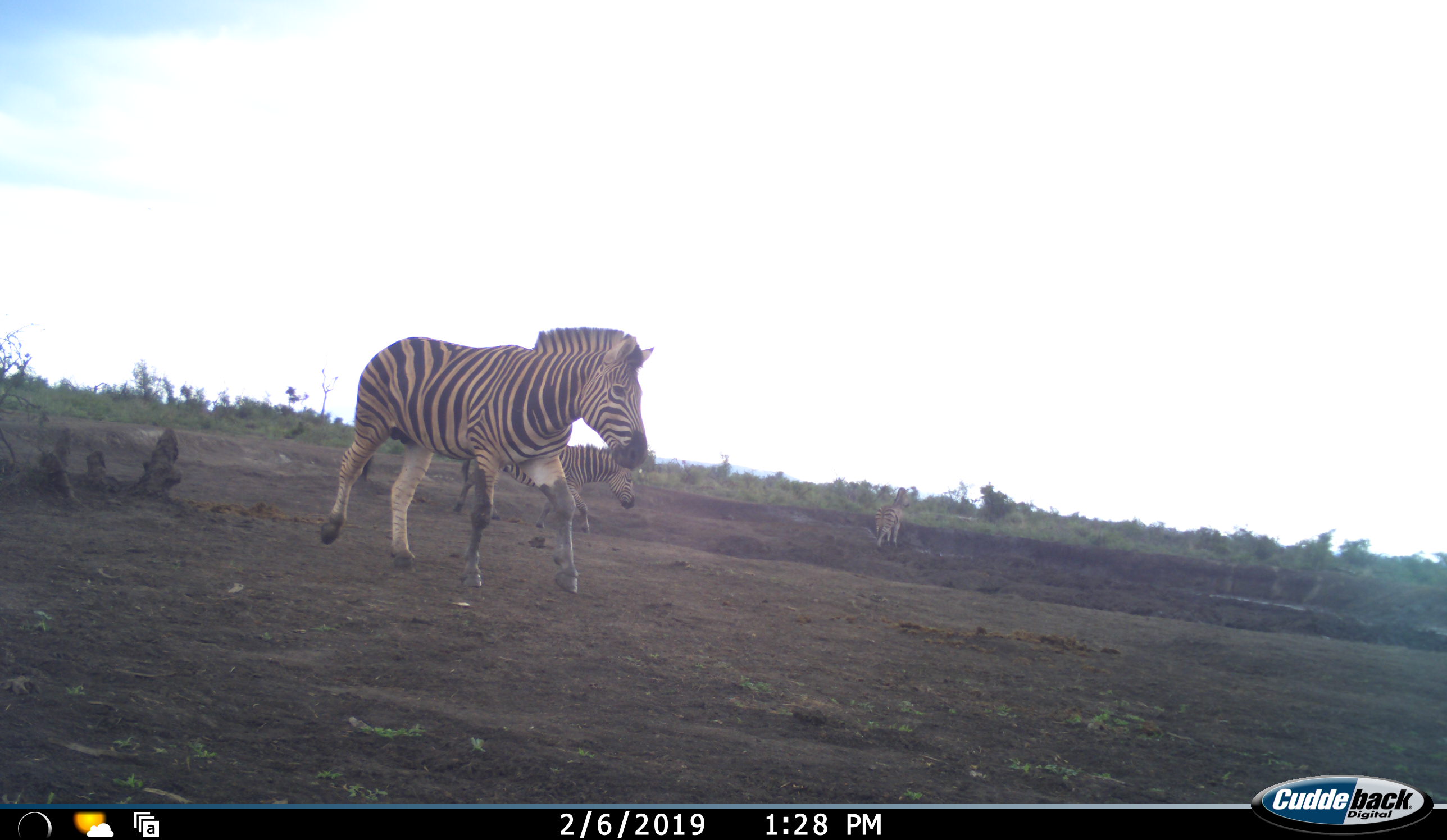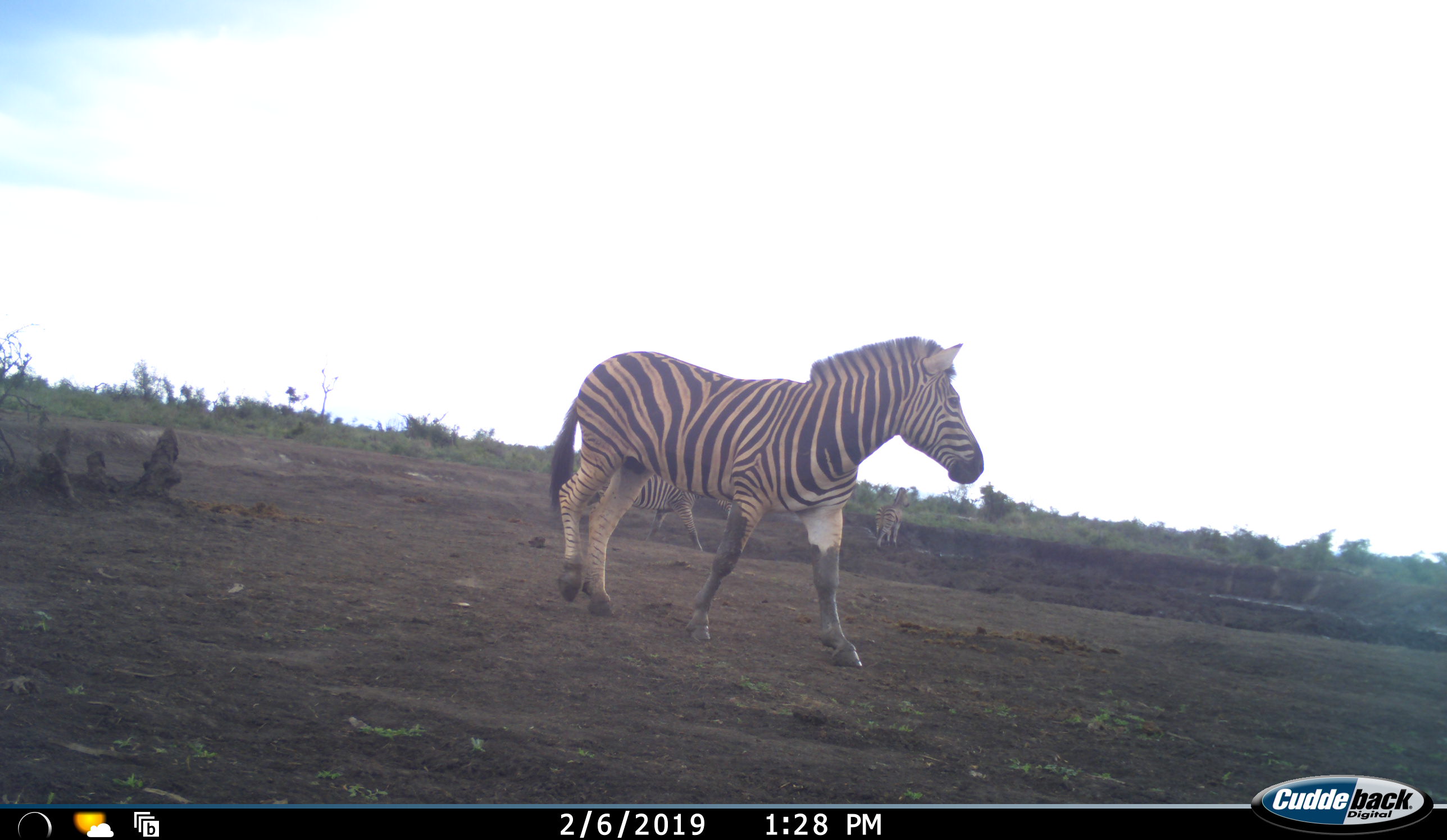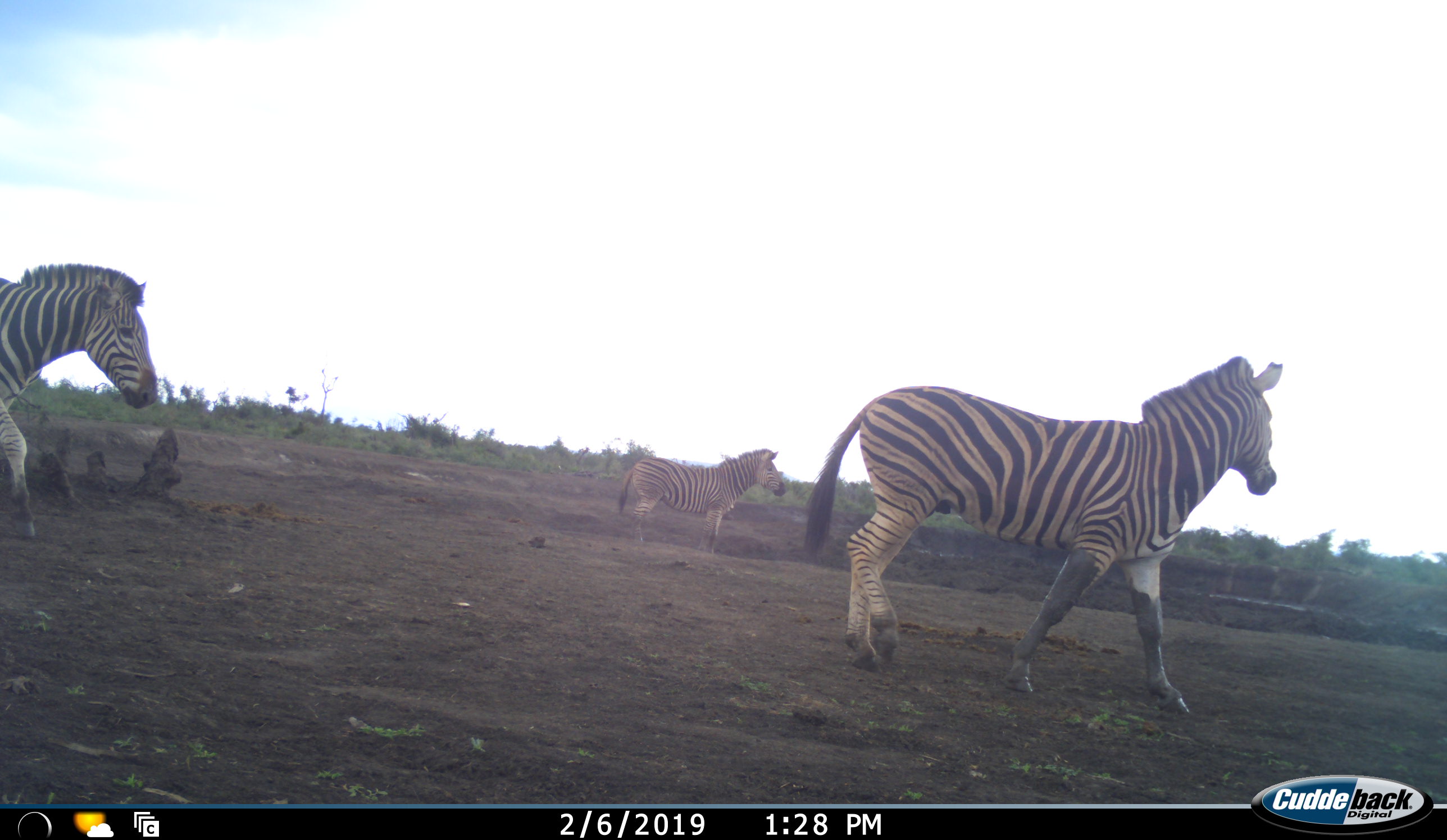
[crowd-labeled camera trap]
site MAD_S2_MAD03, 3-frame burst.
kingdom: Animalia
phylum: Chordata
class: Mammalia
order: Perissodactyla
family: Equidae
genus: Equus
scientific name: Equus quagga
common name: plains zebra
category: zebraplains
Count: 4.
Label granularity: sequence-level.